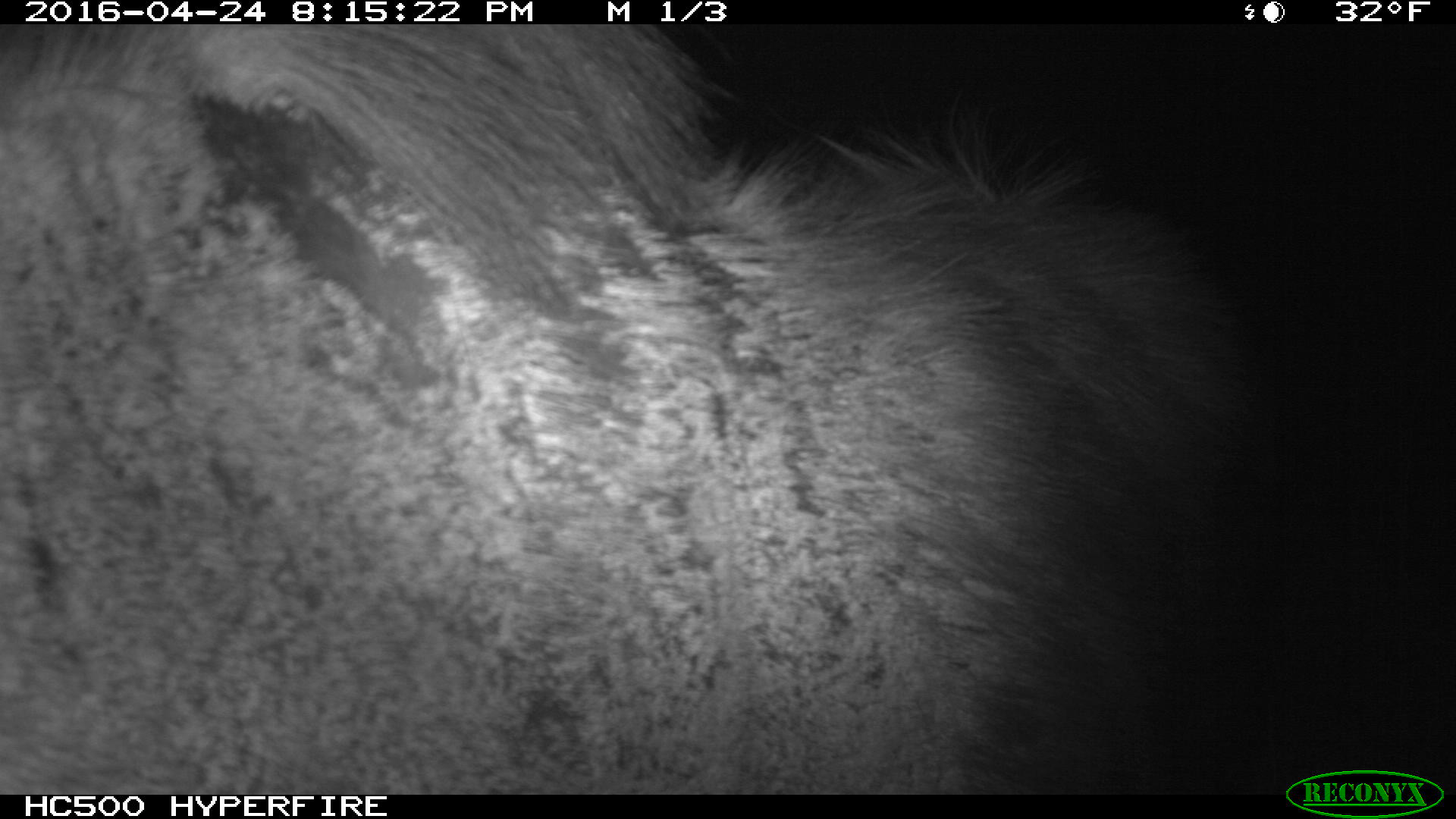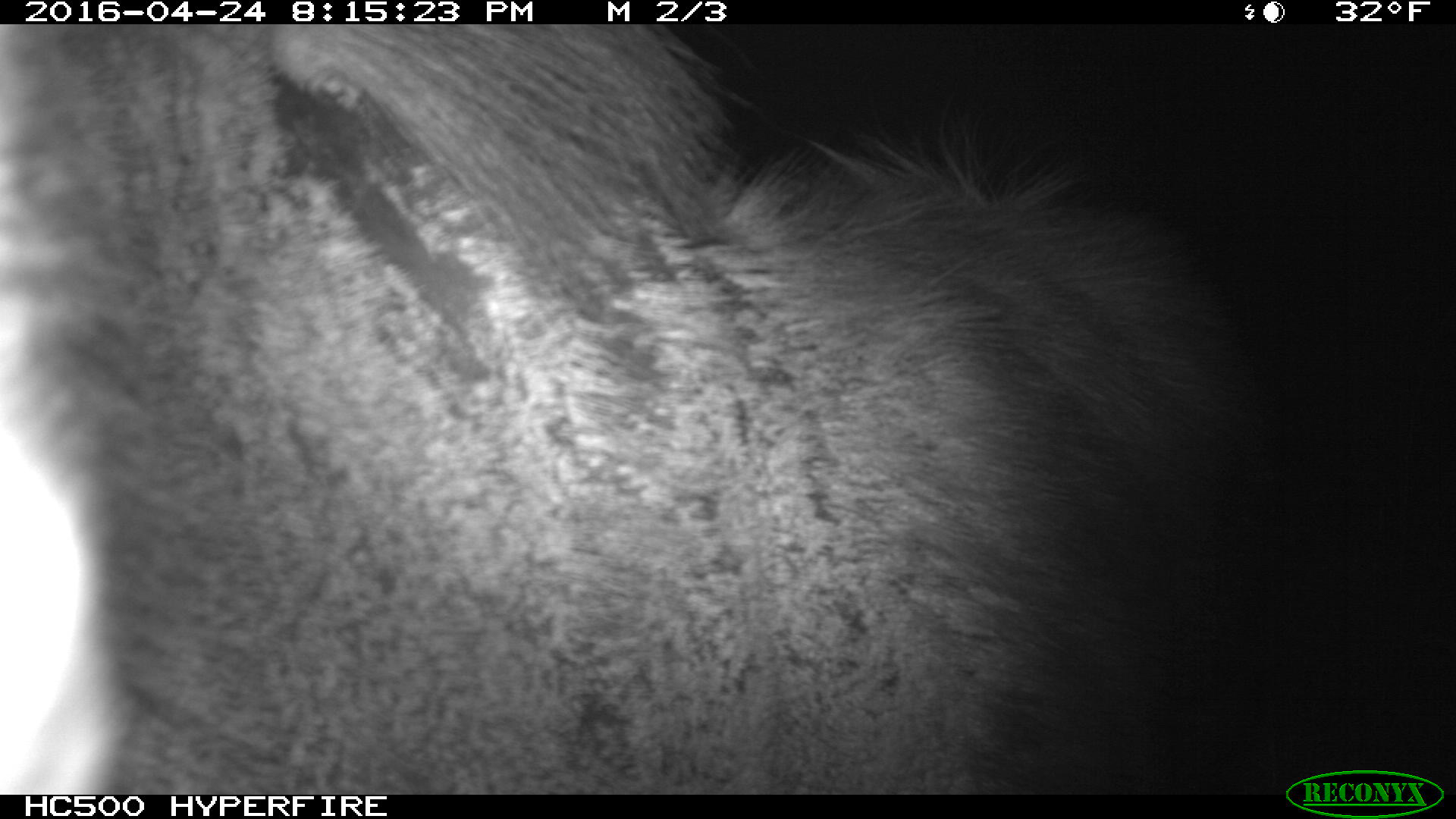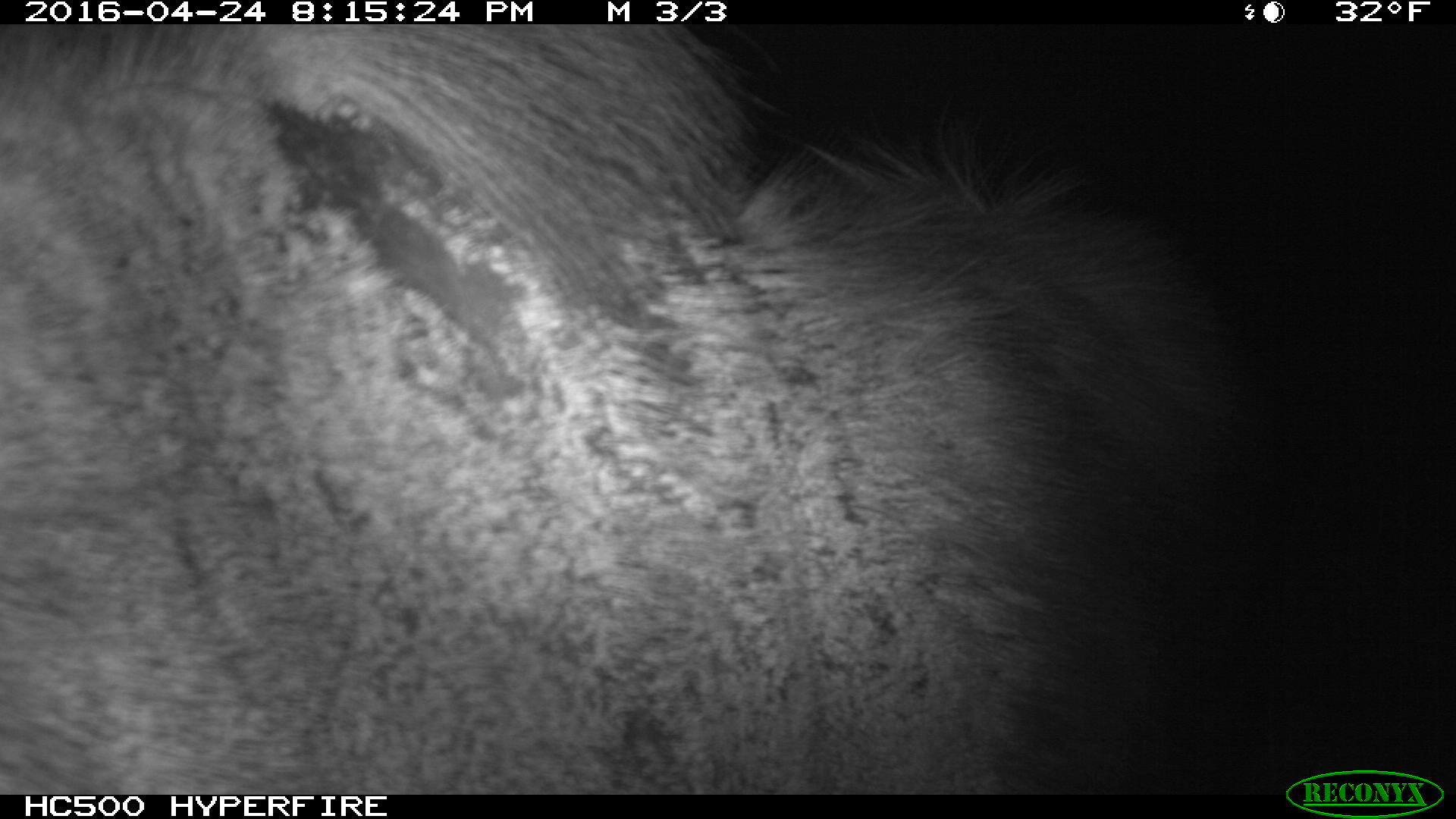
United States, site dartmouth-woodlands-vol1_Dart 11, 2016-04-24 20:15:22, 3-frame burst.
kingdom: Animalia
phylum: Chordata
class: Mammalia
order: Artiodactyla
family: Cervidae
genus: Alces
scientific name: Alces alces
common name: moose